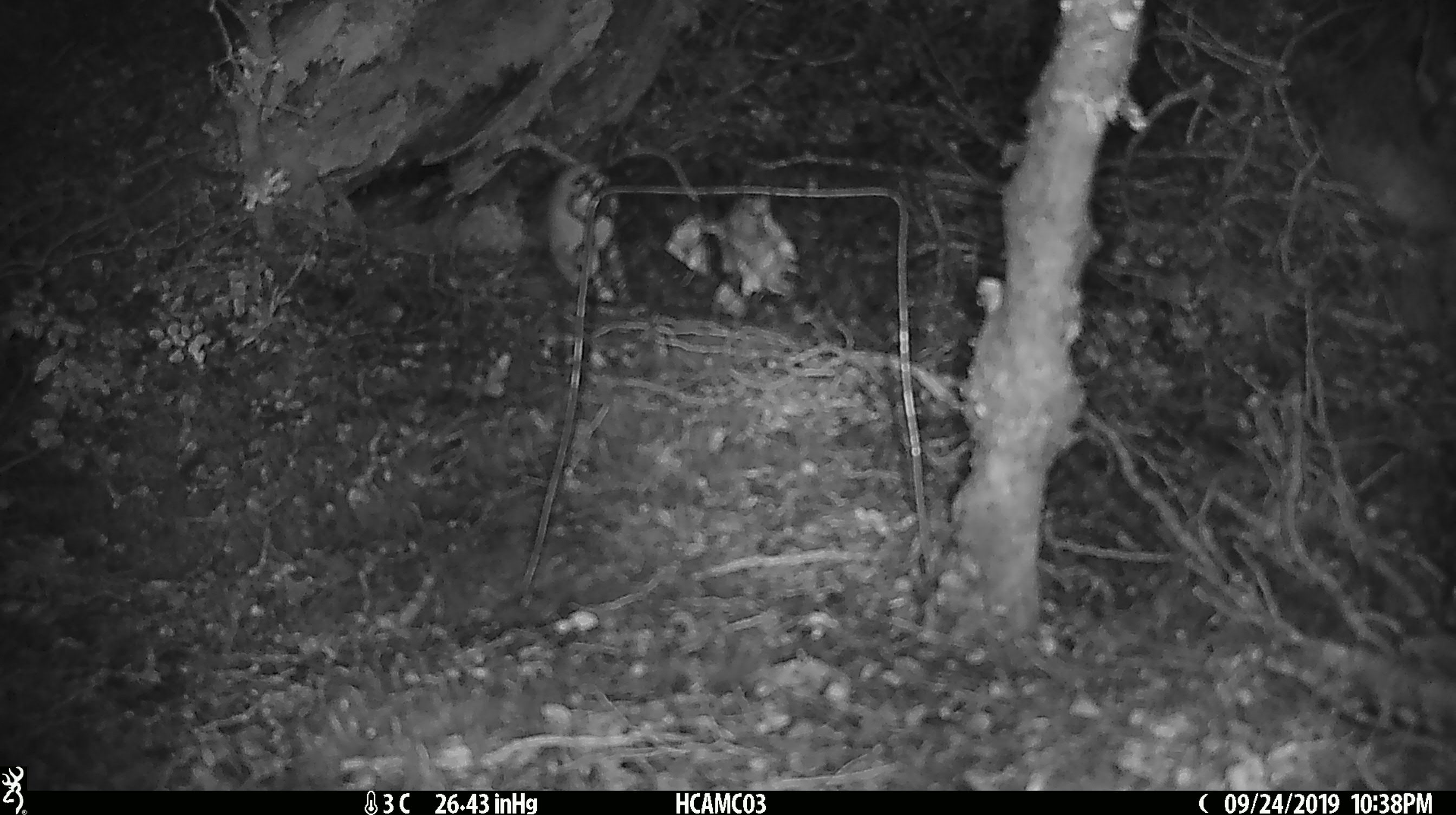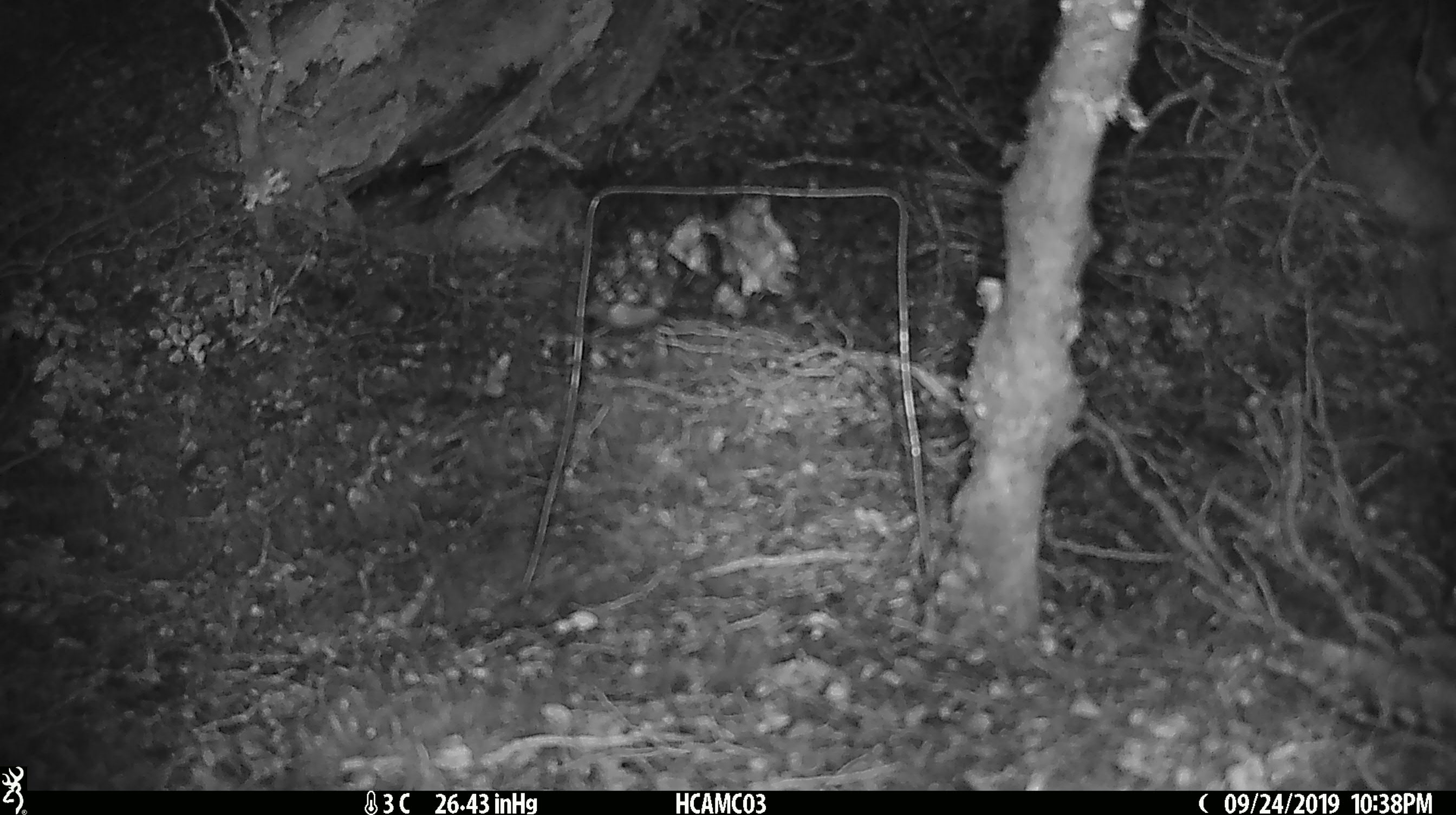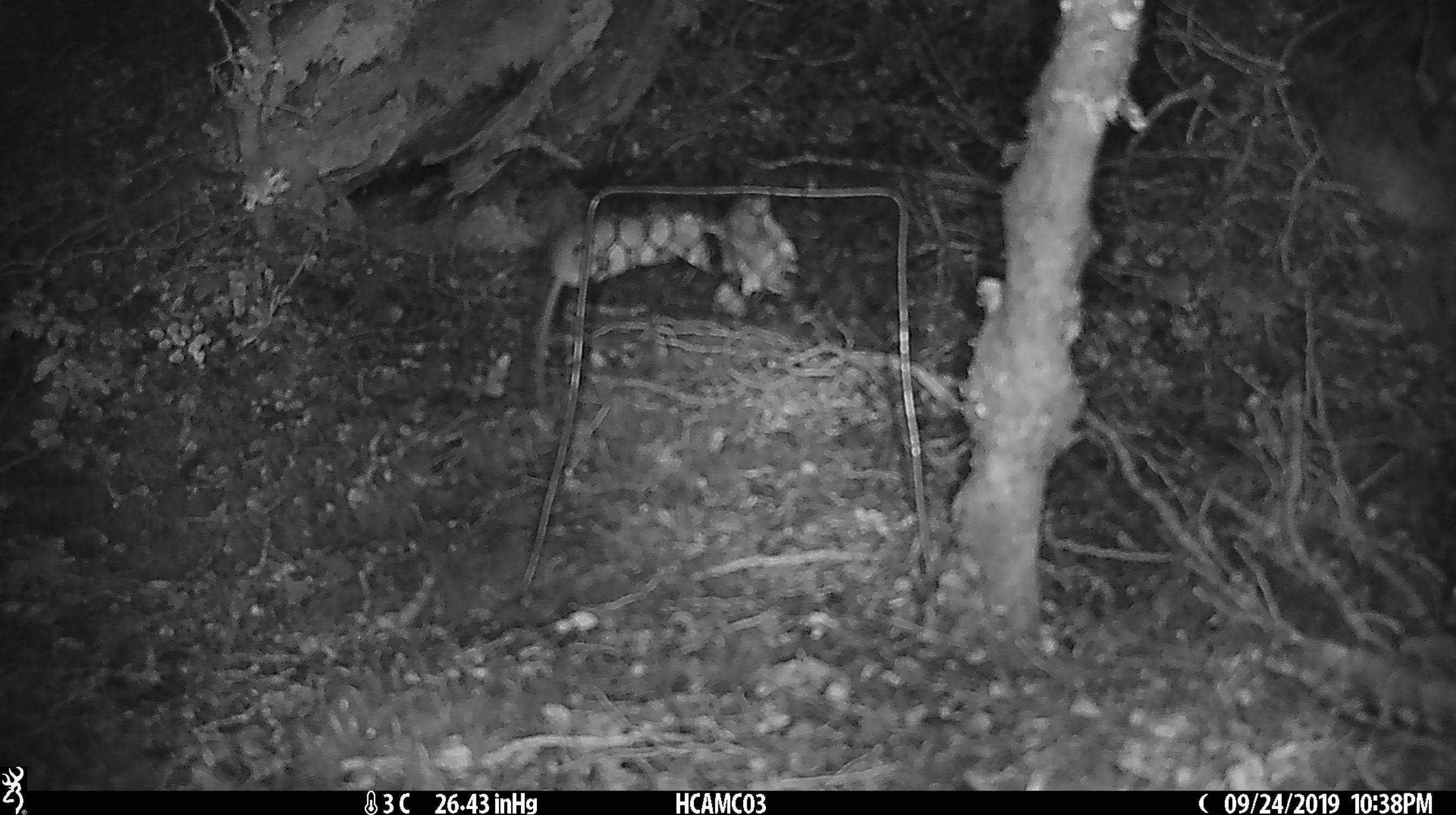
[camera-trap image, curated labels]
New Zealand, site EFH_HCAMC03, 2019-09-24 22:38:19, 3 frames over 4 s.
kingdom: Animalia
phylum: Chordata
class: Mammalia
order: Rodentia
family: Muridae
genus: Mus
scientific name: Mus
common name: mouse